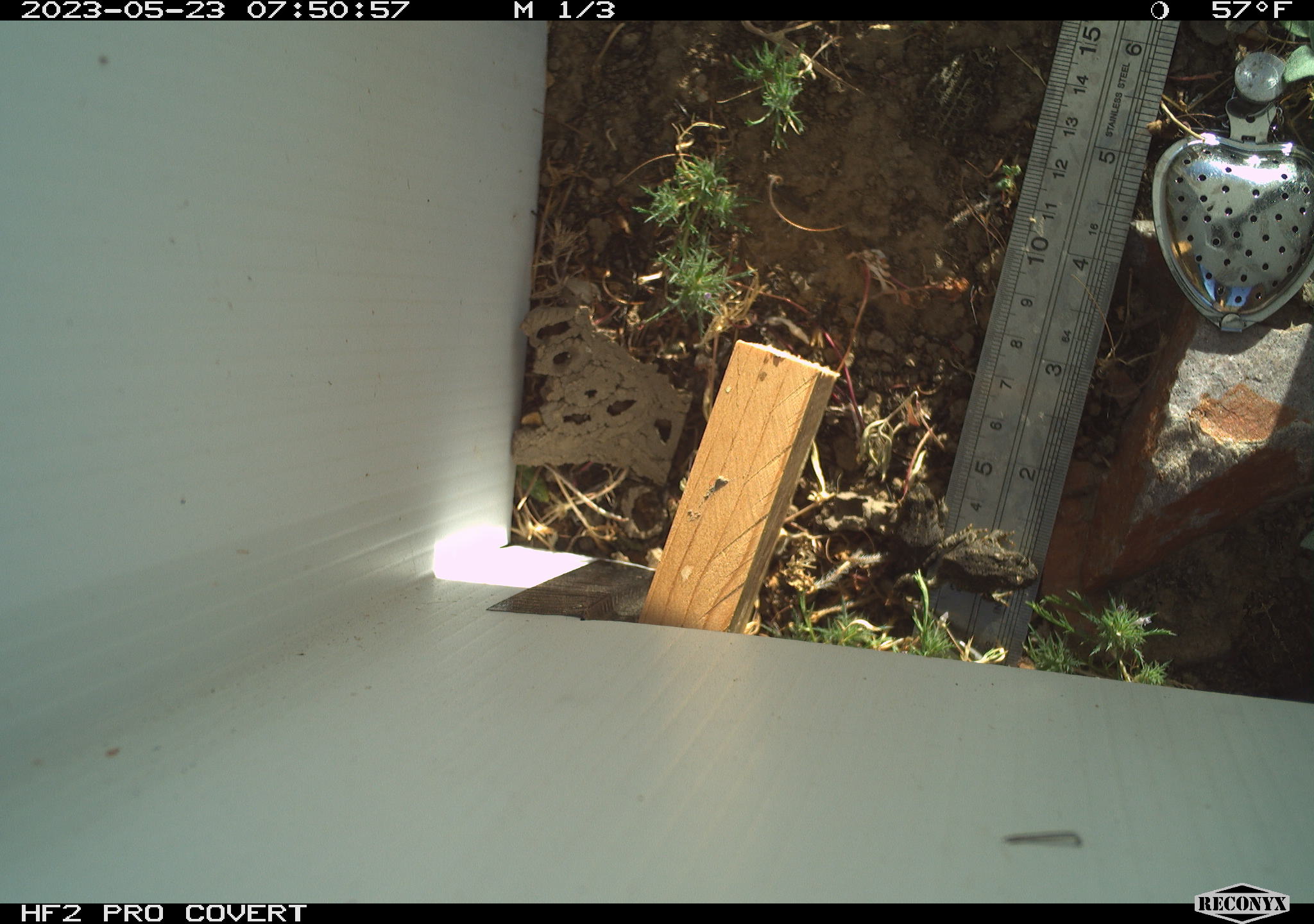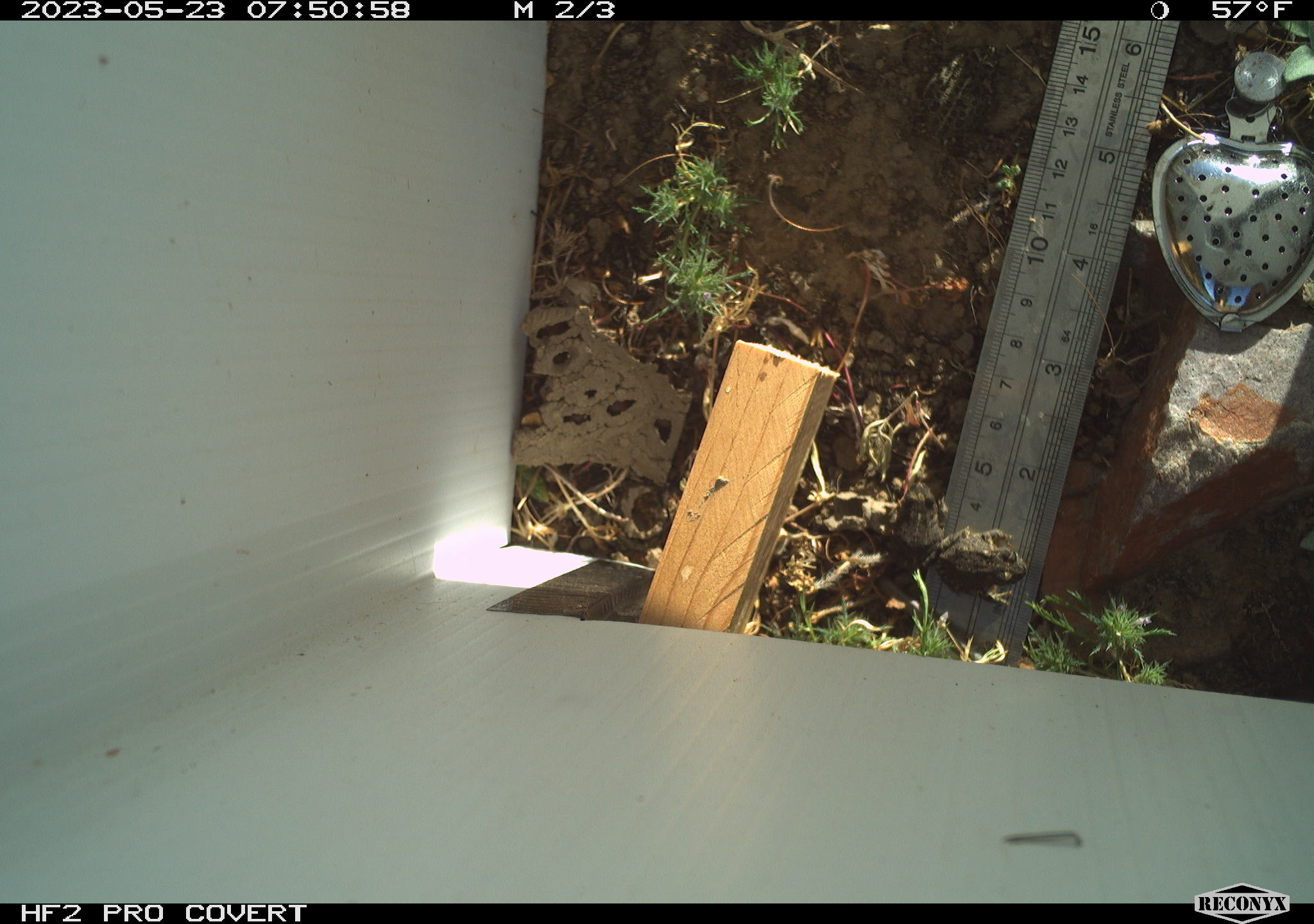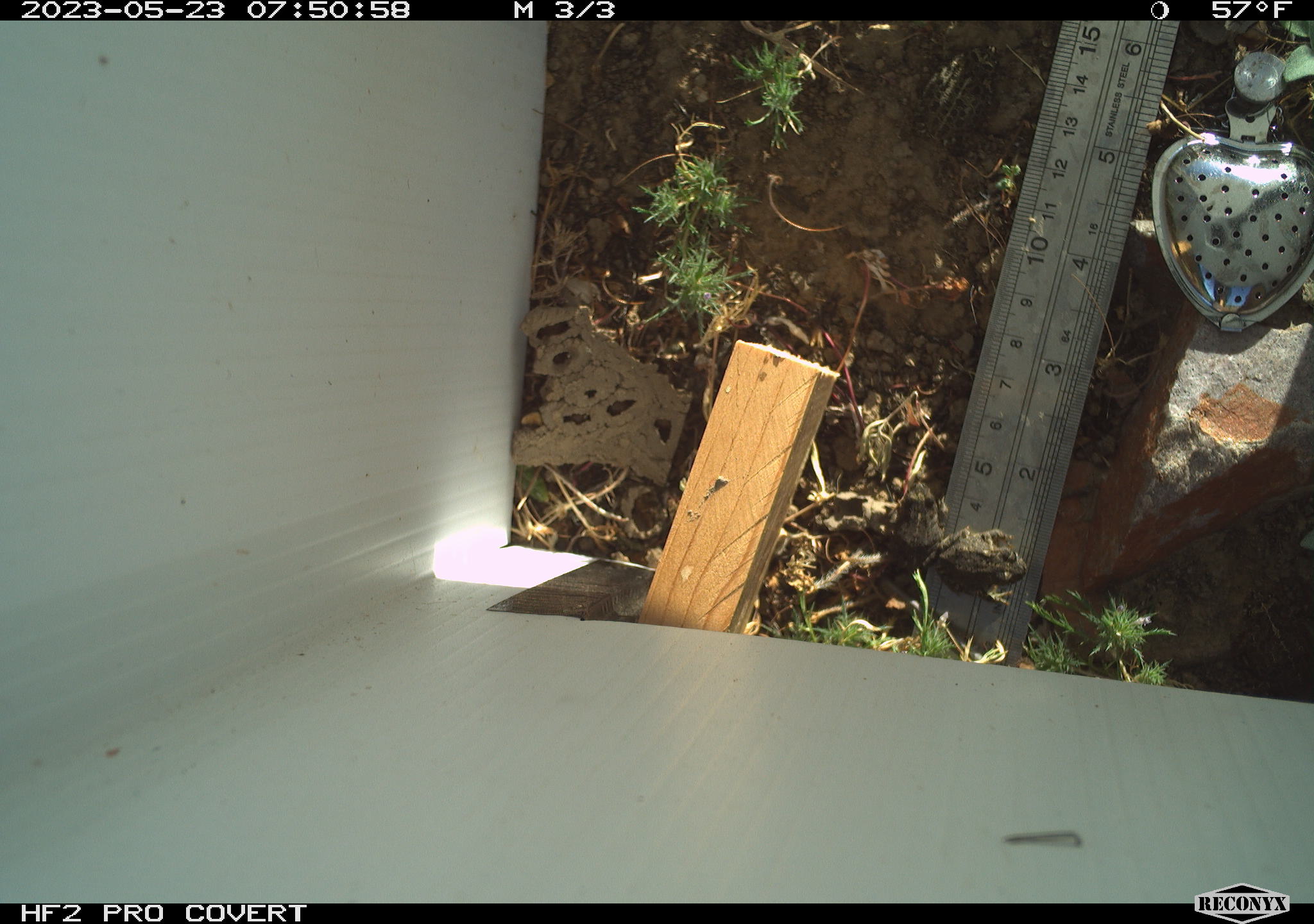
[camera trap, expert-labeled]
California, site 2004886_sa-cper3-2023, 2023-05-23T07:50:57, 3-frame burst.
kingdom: Animalia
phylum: Chordata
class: Amphibia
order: Anura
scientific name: Anura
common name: frogs